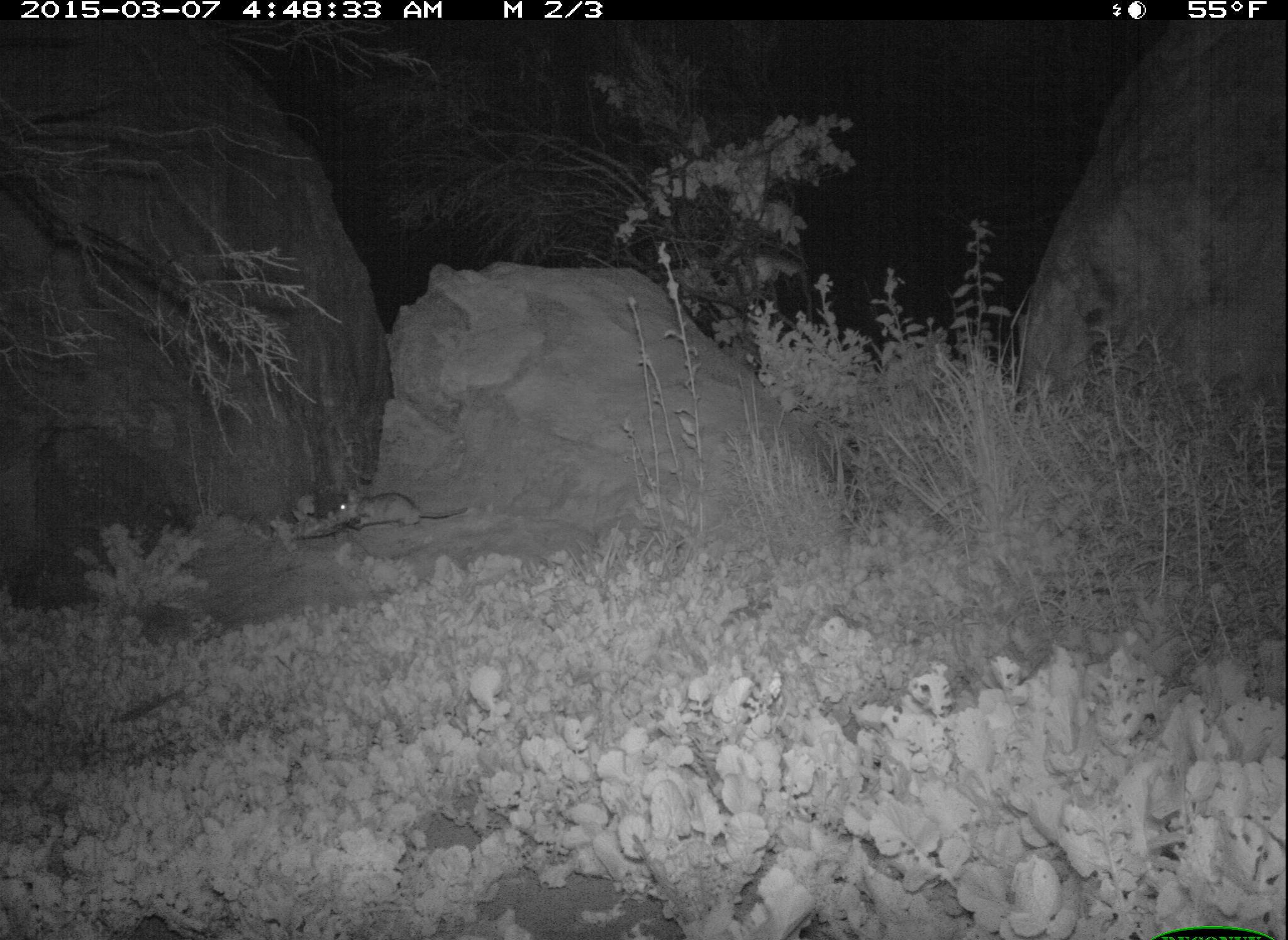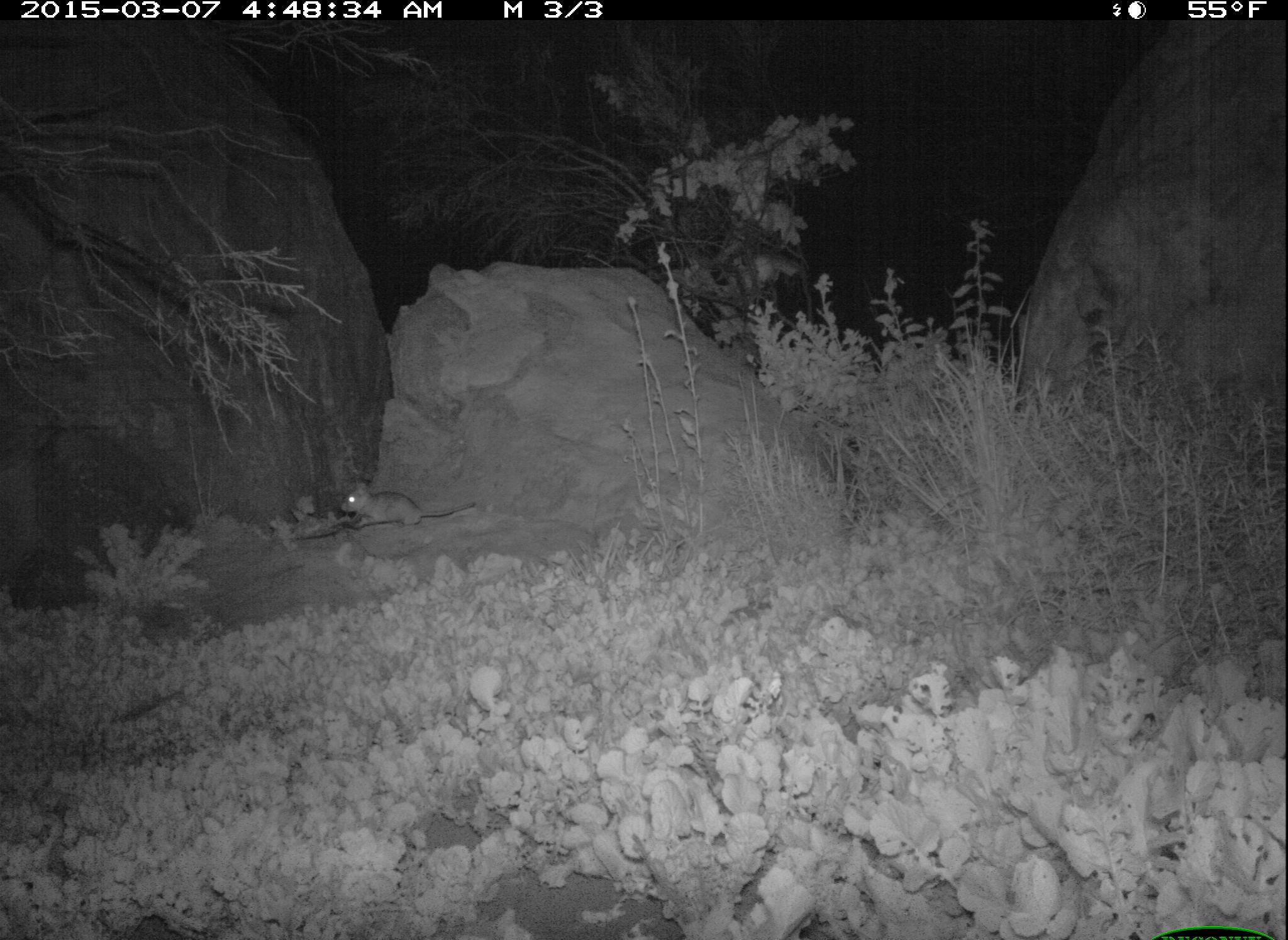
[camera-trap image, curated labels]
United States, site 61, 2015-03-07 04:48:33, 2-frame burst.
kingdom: Animalia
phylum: Chordata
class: Mammalia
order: Rodentia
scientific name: Rodentia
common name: rodent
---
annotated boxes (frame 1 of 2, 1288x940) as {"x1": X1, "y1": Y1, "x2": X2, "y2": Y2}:
rodent: {"x1": 310, "y1": 488, "x2": 480, "y2": 538}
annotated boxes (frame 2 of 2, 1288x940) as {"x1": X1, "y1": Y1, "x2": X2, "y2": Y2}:
rodent: {"x1": 336, "y1": 472, "x2": 478, "y2": 538}